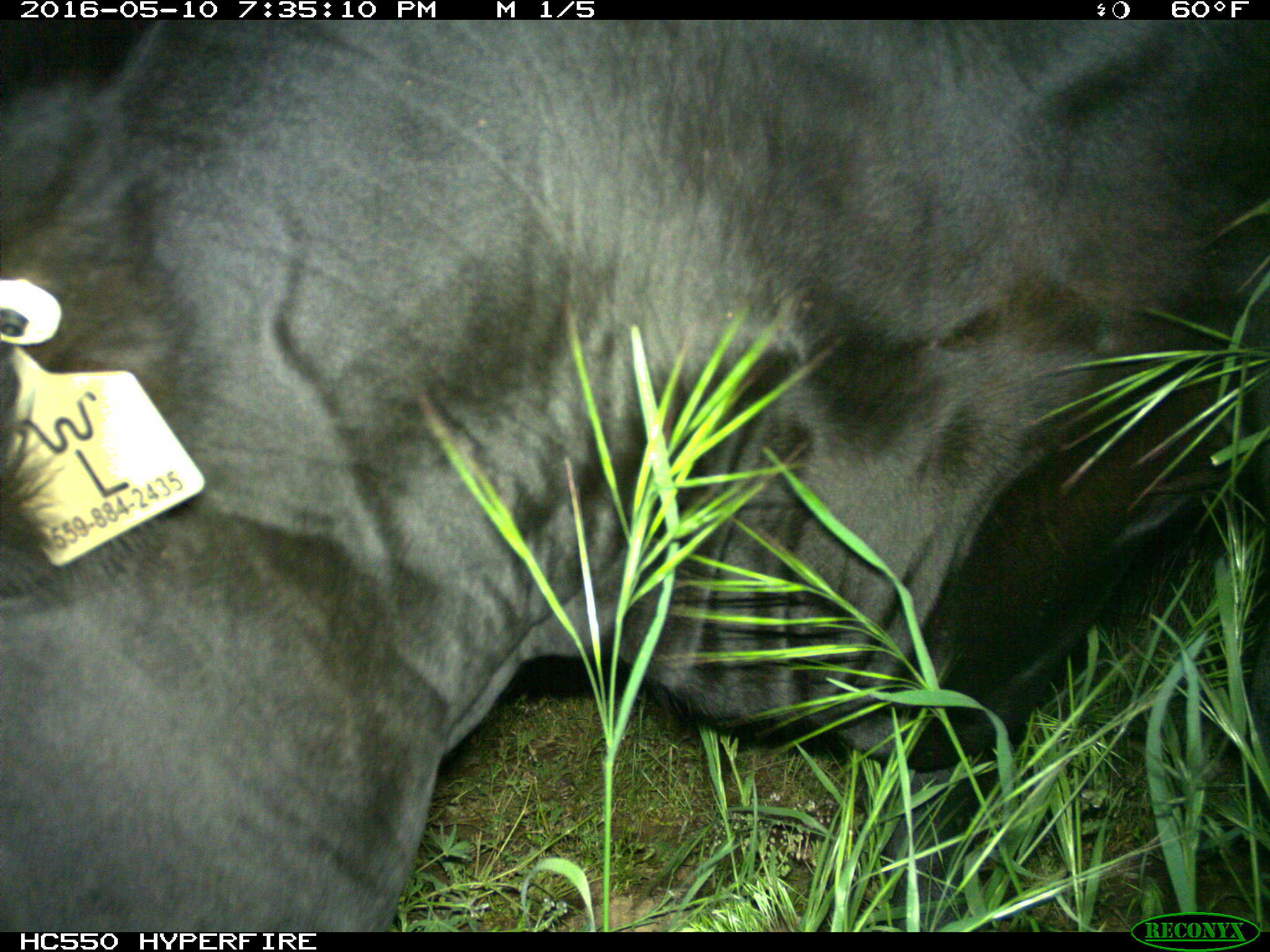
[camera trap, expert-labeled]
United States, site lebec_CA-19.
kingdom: Animalia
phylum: Chordata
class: Mammalia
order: Artiodactyla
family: Bovidae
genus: Bos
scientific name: Bos taurus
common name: domestic cow